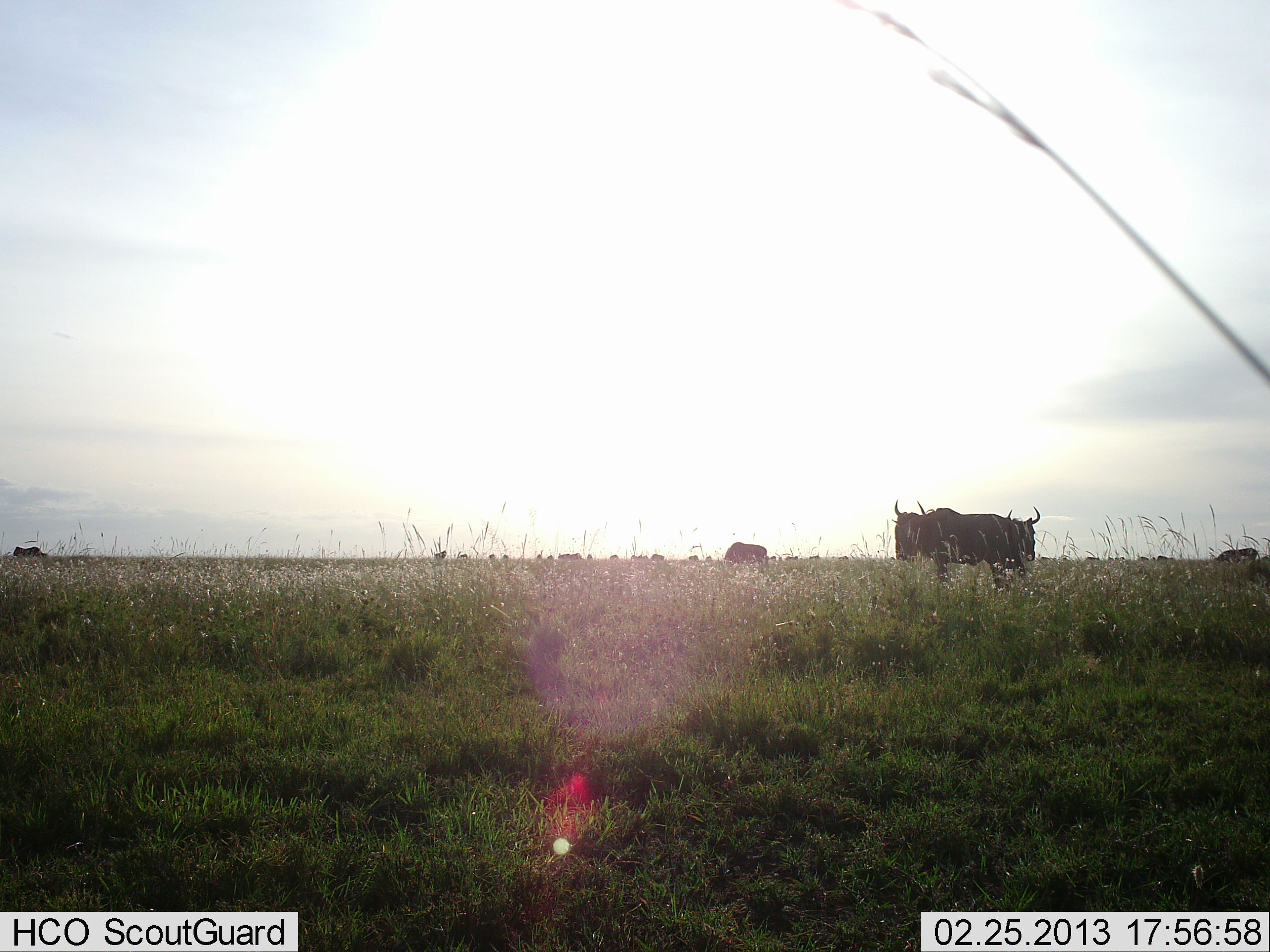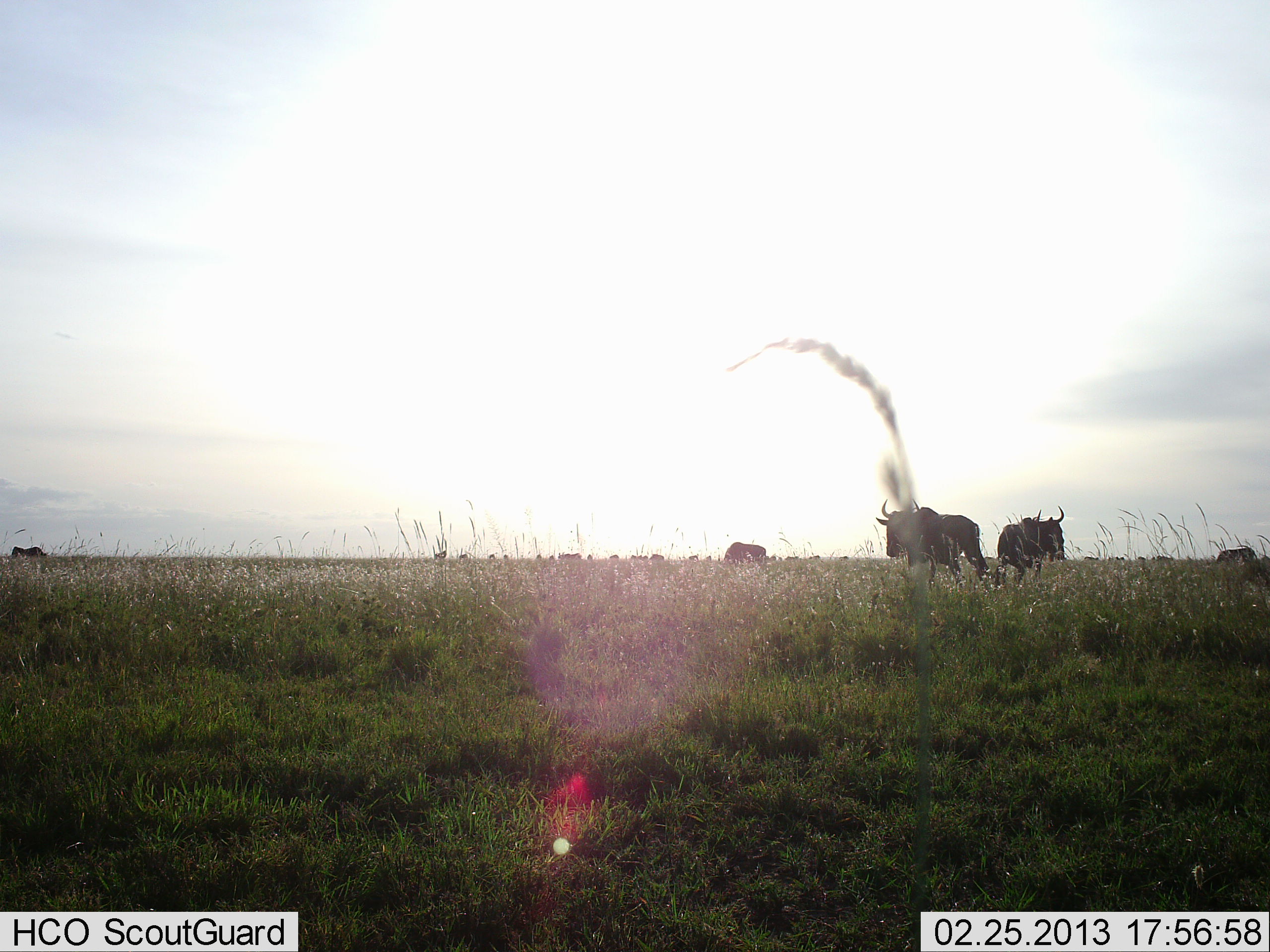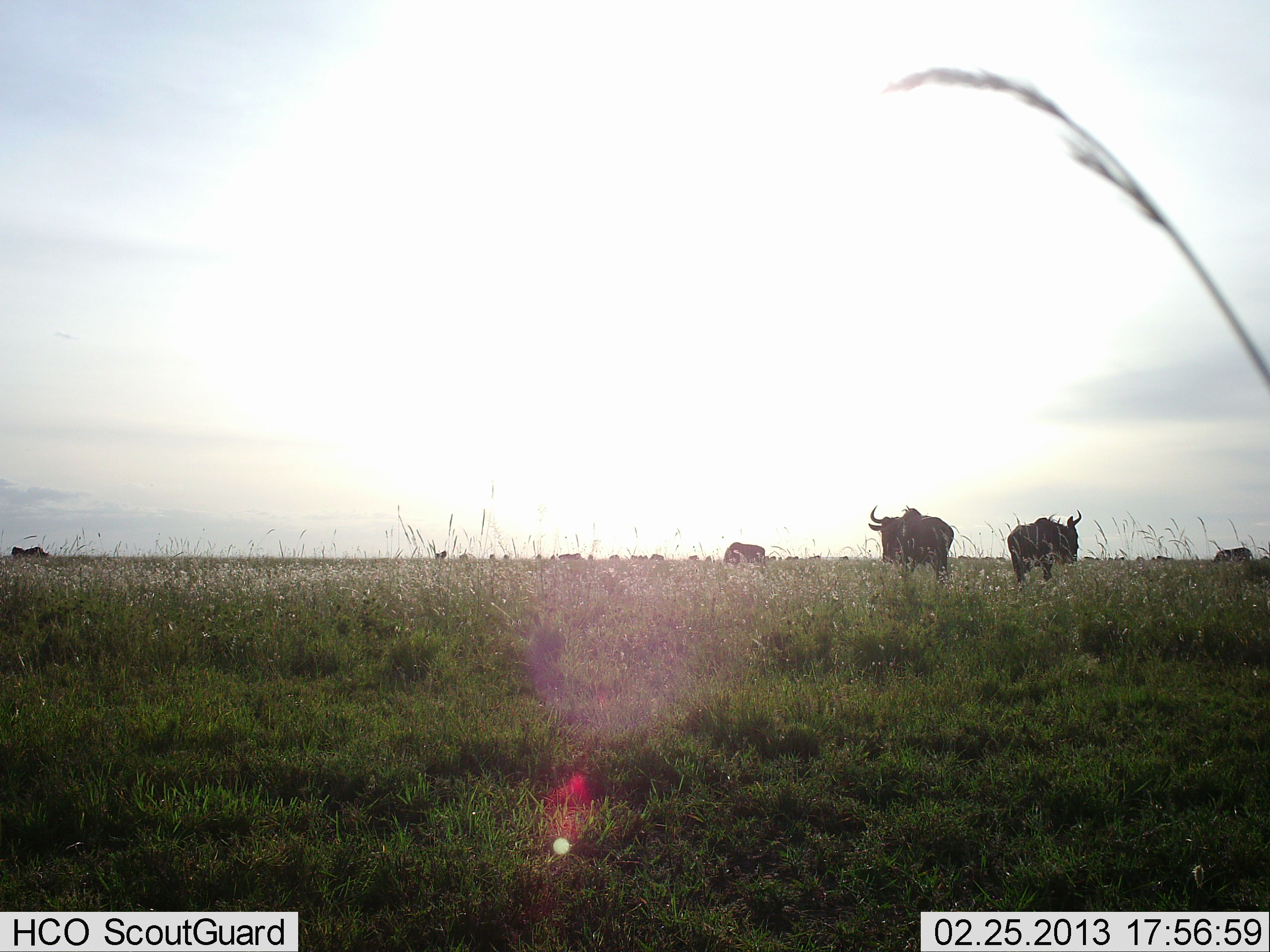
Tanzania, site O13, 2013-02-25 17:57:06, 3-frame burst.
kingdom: Animalia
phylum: Chordata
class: Mammalia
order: Artiodactyla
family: Bovidae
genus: Connochaetes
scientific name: Connochaetes taurinus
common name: blue wildebeest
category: wildebeest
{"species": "wildebeest (blue wildebeest) (Connochaetes taurinus)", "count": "11-50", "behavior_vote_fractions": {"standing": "45%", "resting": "3%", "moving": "67%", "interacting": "3%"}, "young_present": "0%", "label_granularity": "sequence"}